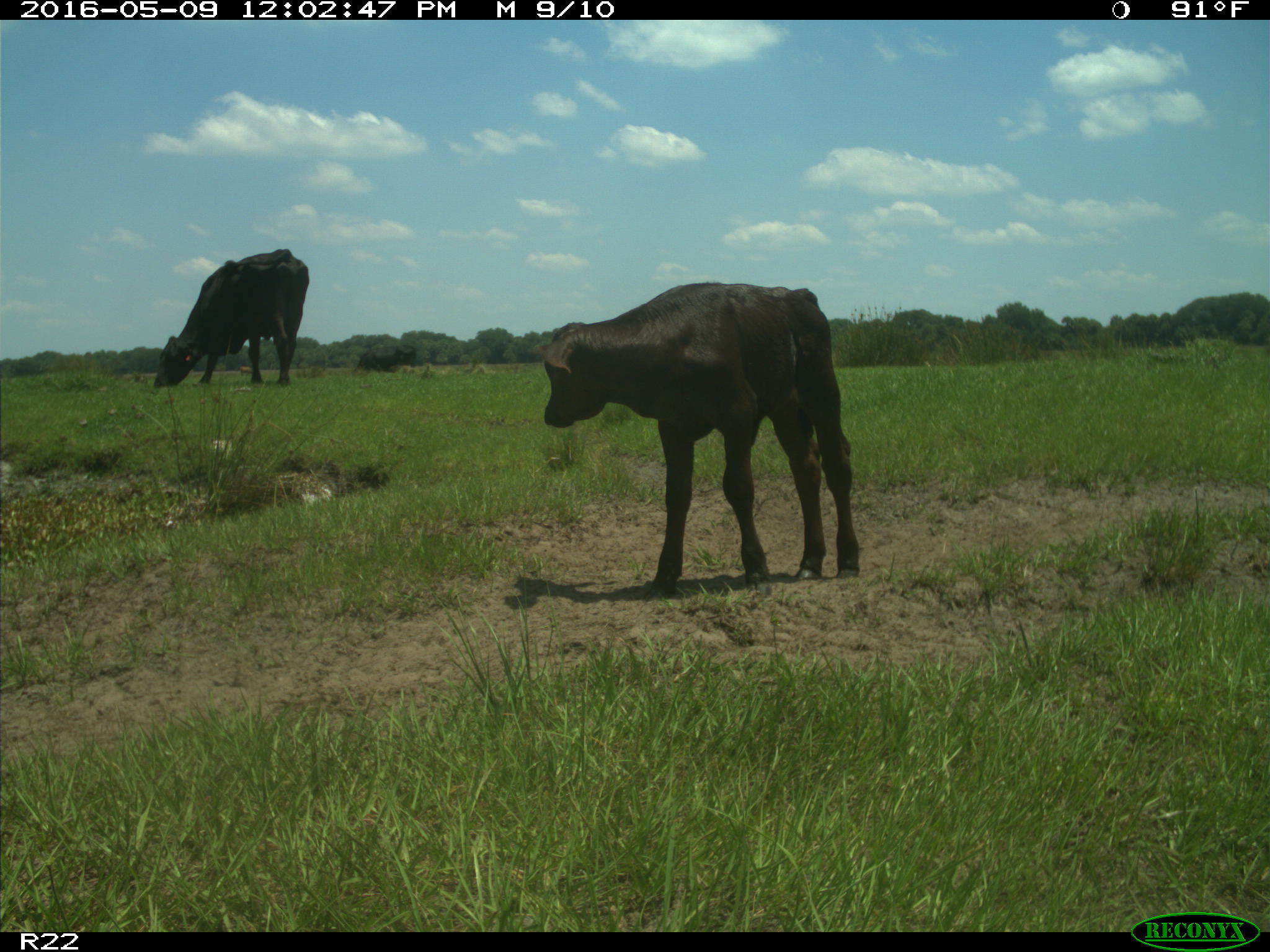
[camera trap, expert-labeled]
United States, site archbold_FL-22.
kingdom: Animalia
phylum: Chordata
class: Mammalia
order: Artiodactyla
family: Bovidae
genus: Bos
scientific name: Bos taurus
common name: domestic cow